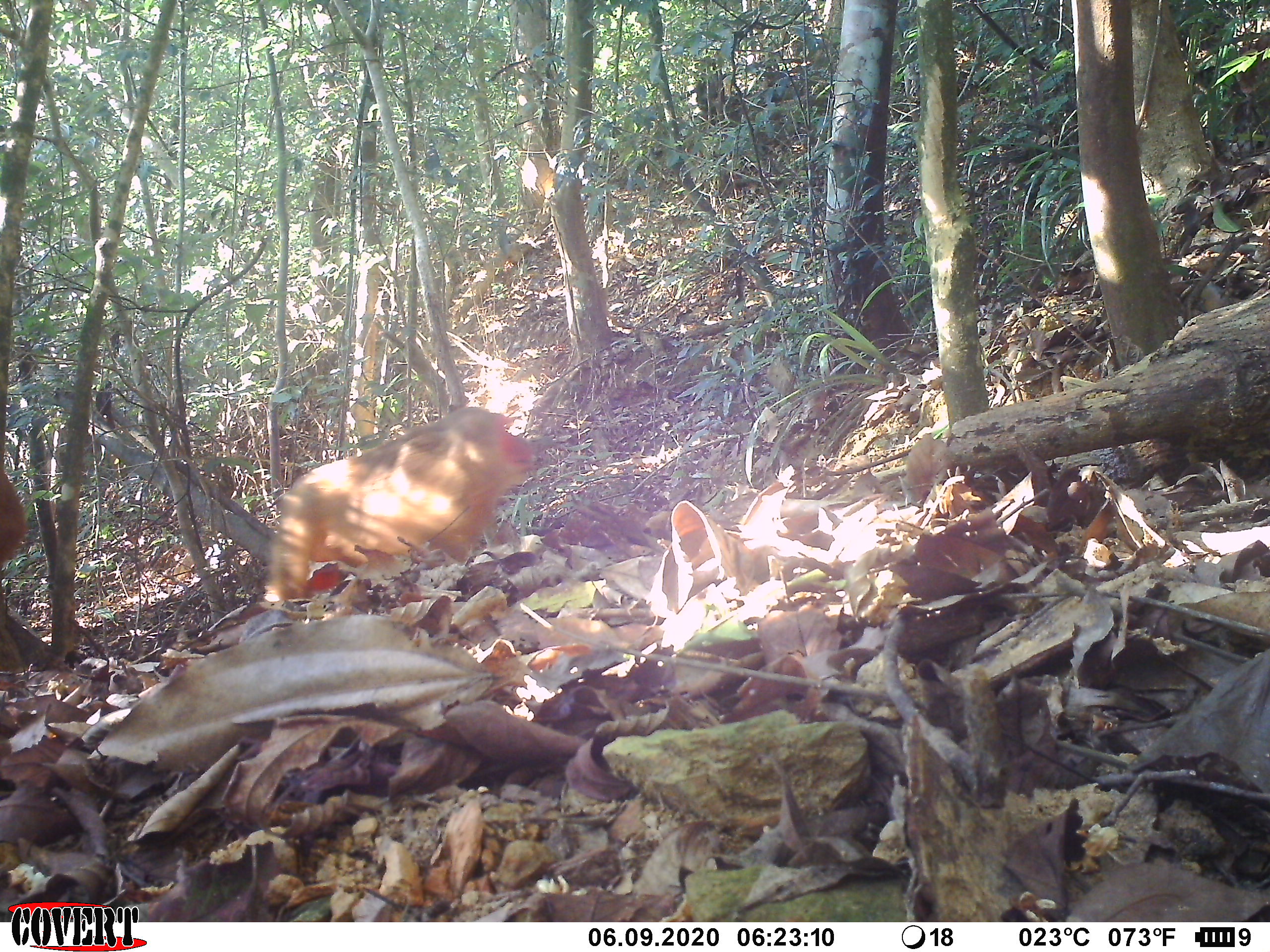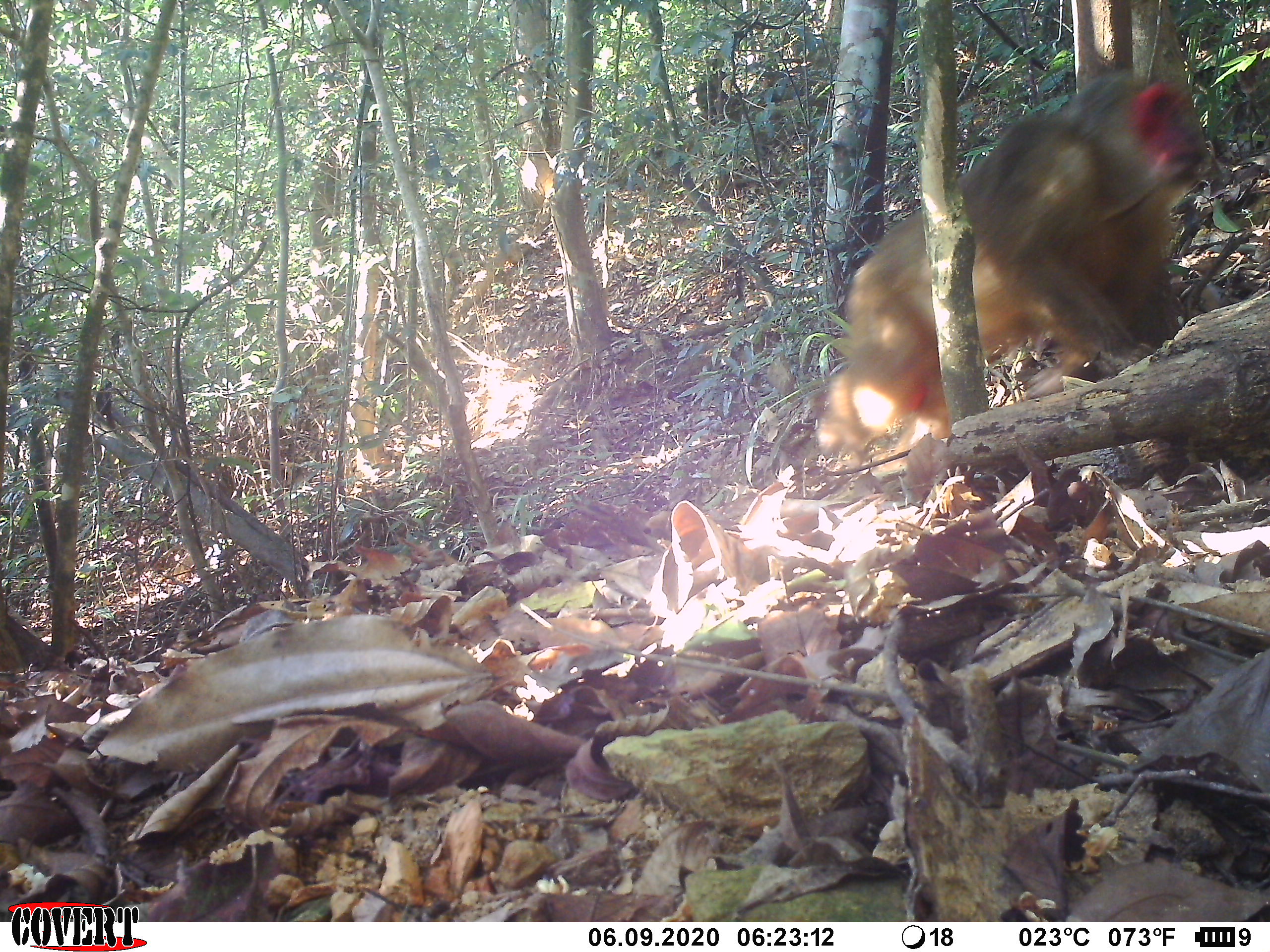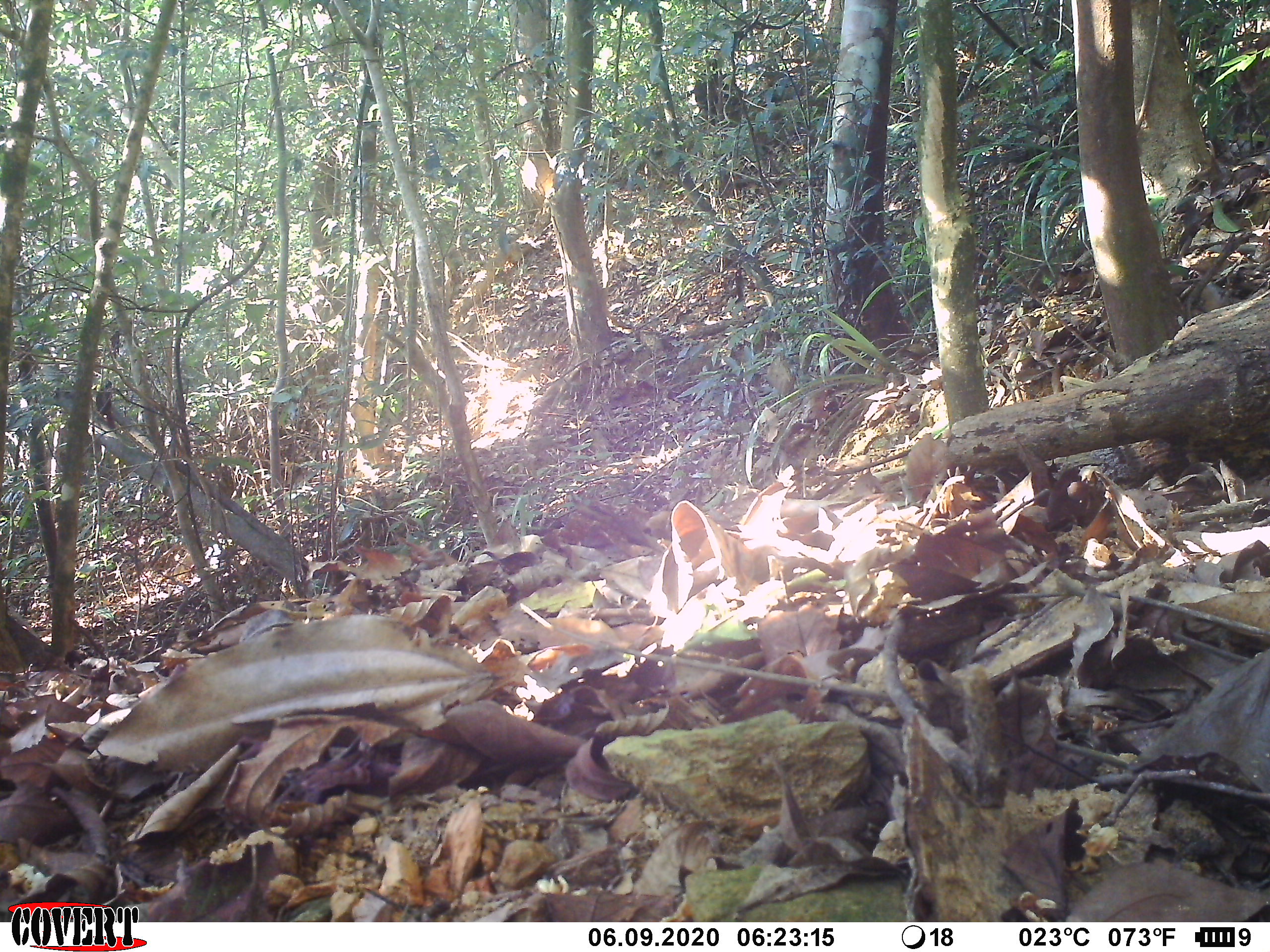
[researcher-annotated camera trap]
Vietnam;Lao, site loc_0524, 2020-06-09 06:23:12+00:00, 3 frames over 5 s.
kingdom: Animalia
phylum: Chordata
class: Mammalia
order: Primates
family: Cercopithecidae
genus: Macaca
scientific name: Macaca arctoides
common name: stump-tailed macaque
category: stump tailed macaque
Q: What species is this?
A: Stump tailed macaque (stump-tailed macaque) (Macaca arctoides).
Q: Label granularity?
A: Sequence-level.